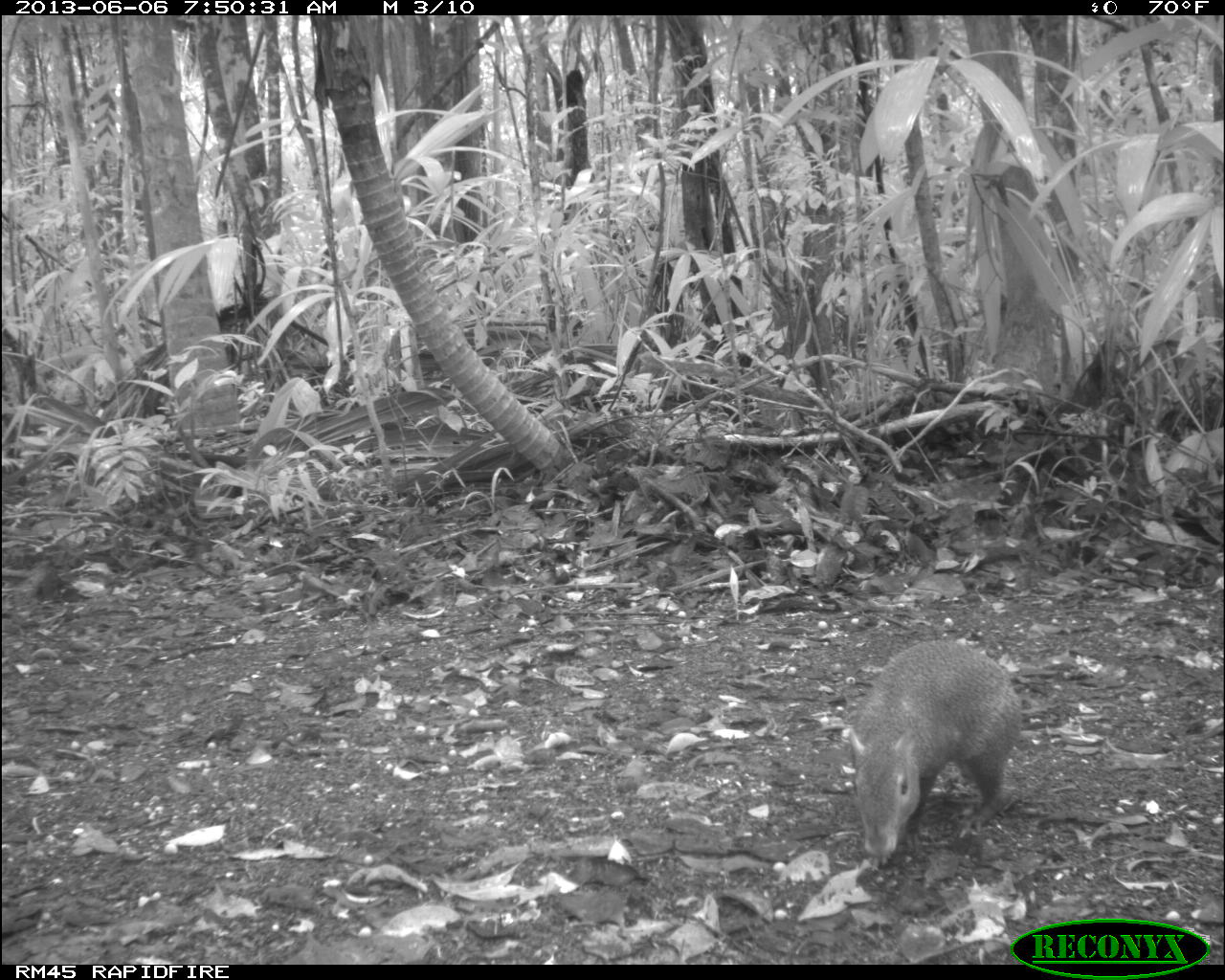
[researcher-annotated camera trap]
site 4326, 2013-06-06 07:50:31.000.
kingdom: Animalia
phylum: Chordata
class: Mammalia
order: Rodentia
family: Dasyproctidae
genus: Dasyprocta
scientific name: Dasyprocta punctata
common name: central american agouti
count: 1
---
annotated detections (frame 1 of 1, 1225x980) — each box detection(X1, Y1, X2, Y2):
dasyprocta punctata: detection(849, 637, 1023, 859)